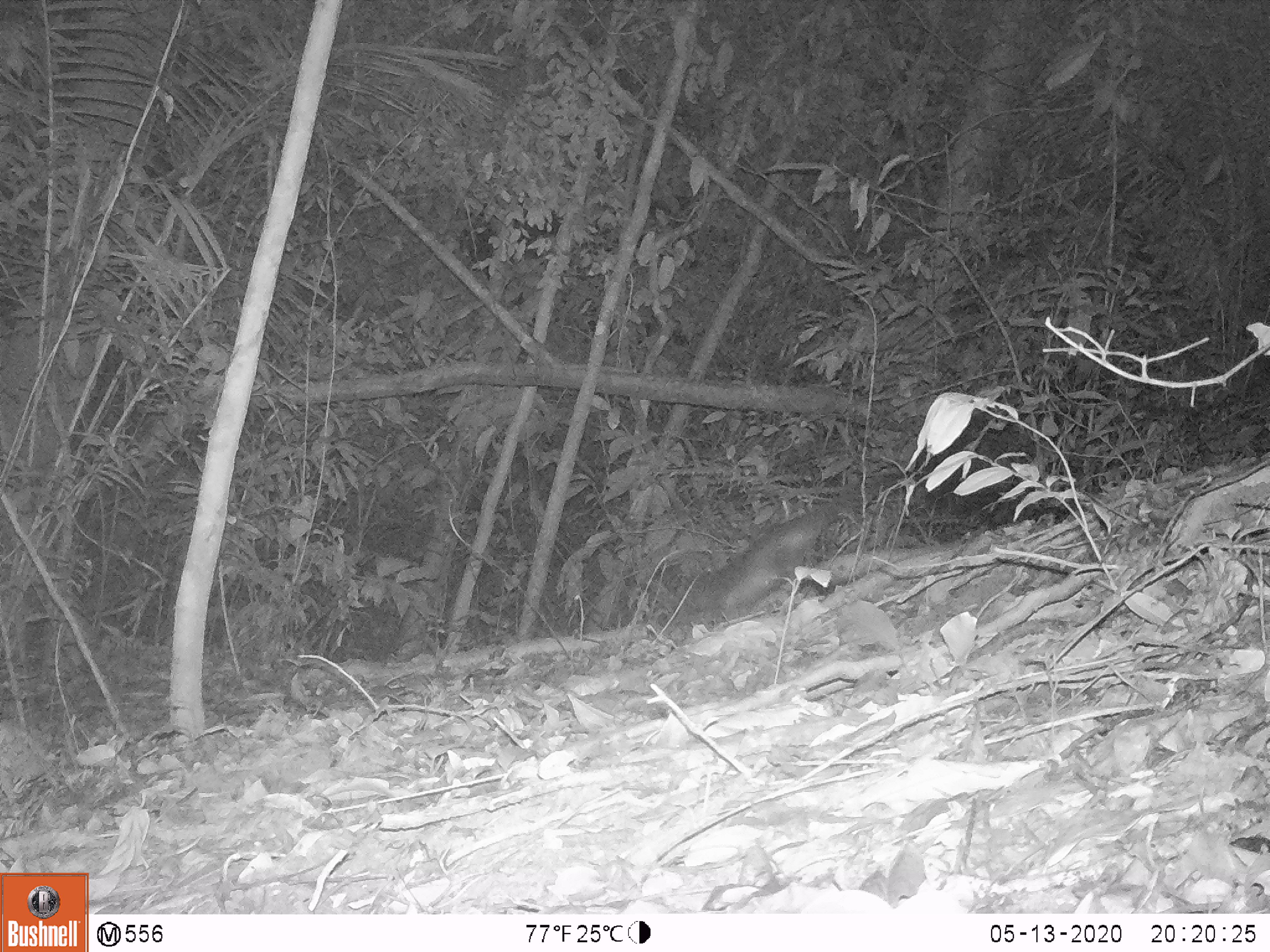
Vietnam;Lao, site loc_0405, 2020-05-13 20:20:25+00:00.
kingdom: Animalia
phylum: Chordata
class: Mammalia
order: Carnivora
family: Viverridae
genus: Paguma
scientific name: Paguma larvata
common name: masked palm civet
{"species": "masked palm civet (Paguma larvata)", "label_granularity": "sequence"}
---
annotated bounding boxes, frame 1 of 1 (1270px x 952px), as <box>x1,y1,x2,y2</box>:
masked palm civet: <box>694,473,904,621</box>